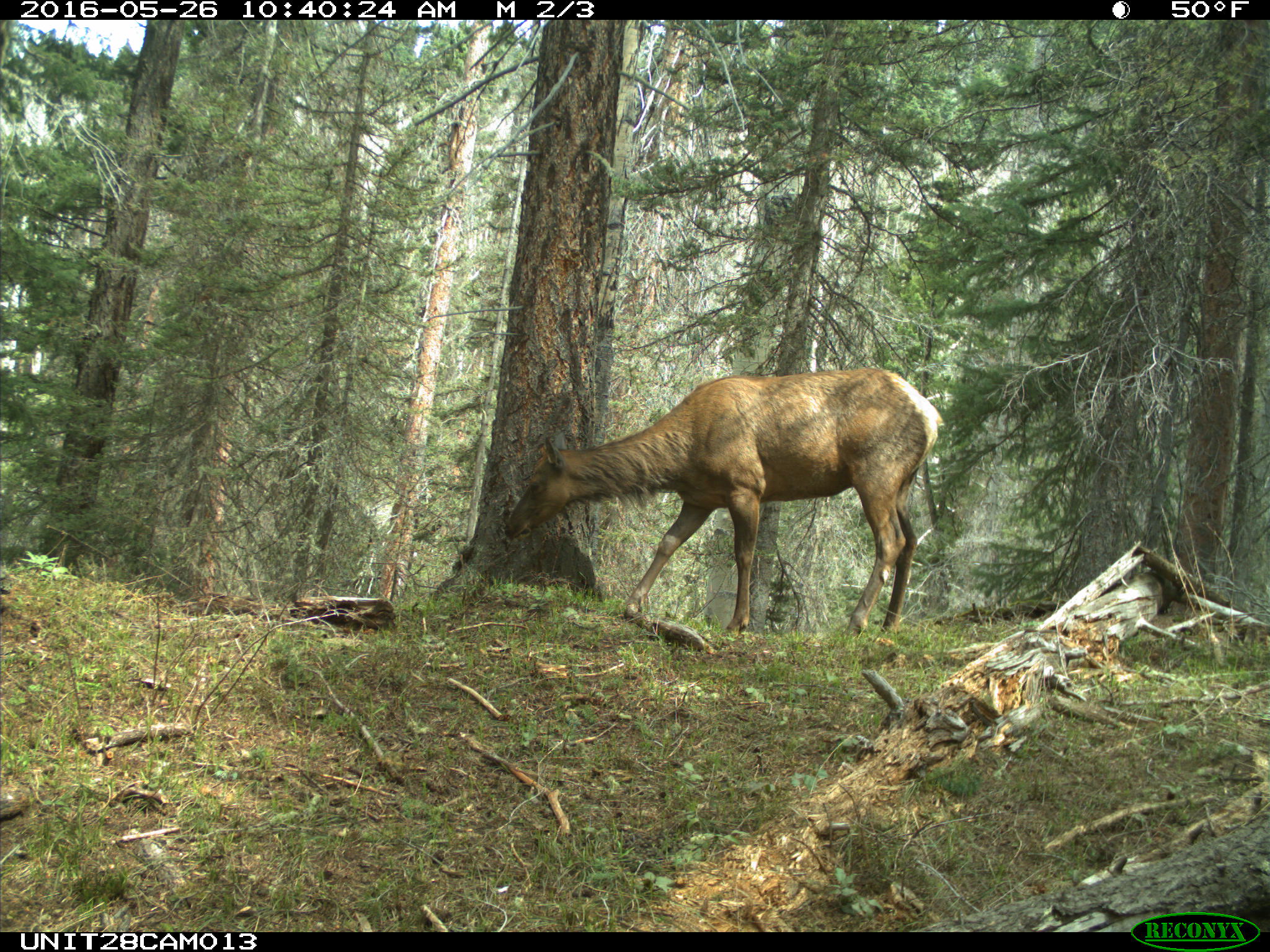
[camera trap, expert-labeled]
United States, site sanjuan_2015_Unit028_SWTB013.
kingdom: Animalia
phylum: Chordata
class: Mammalia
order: Artiodactyla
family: Cervidae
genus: Cervus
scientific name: Cervus elaphus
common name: red deer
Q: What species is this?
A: Cervus elaphus (red deer).